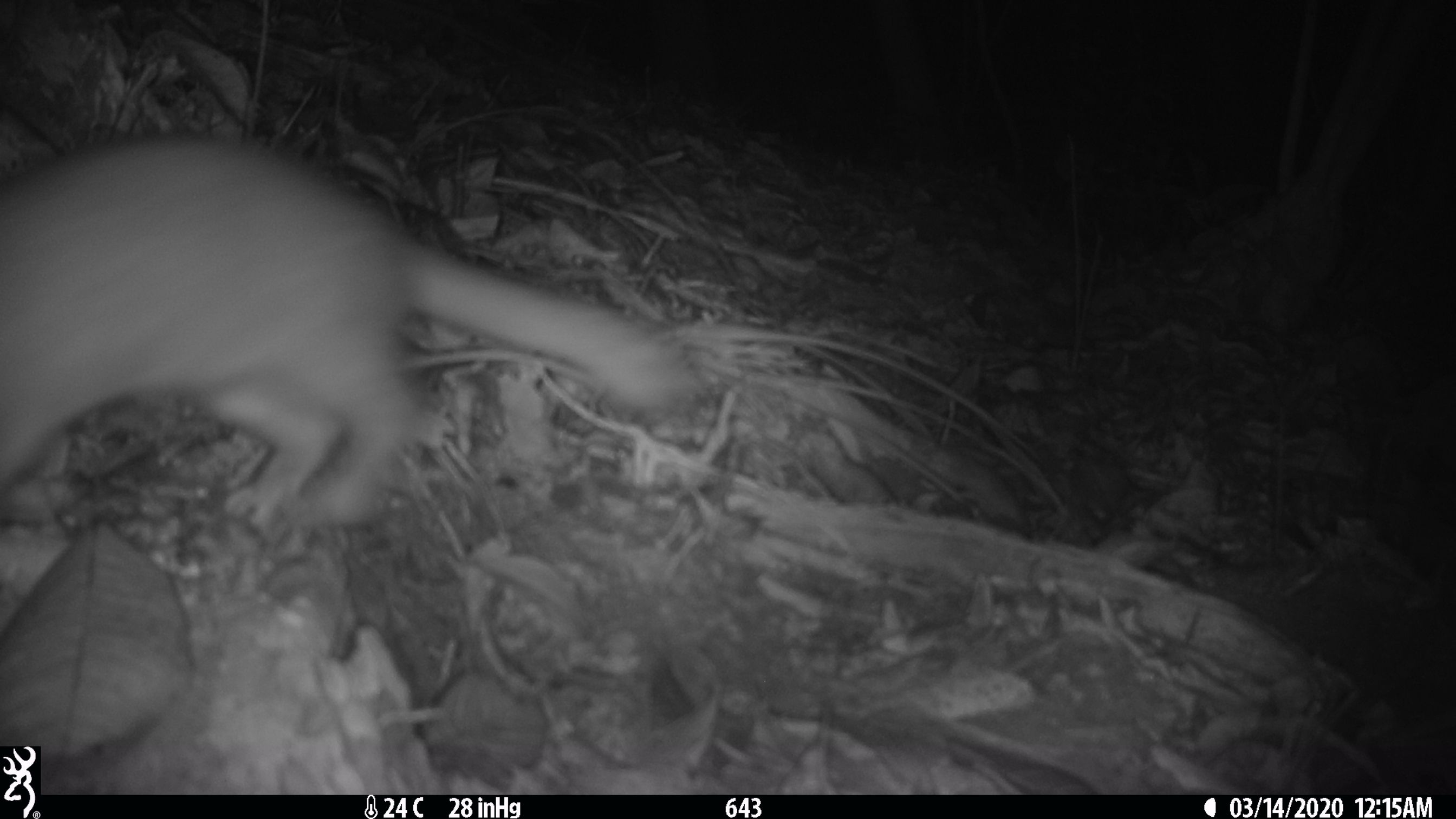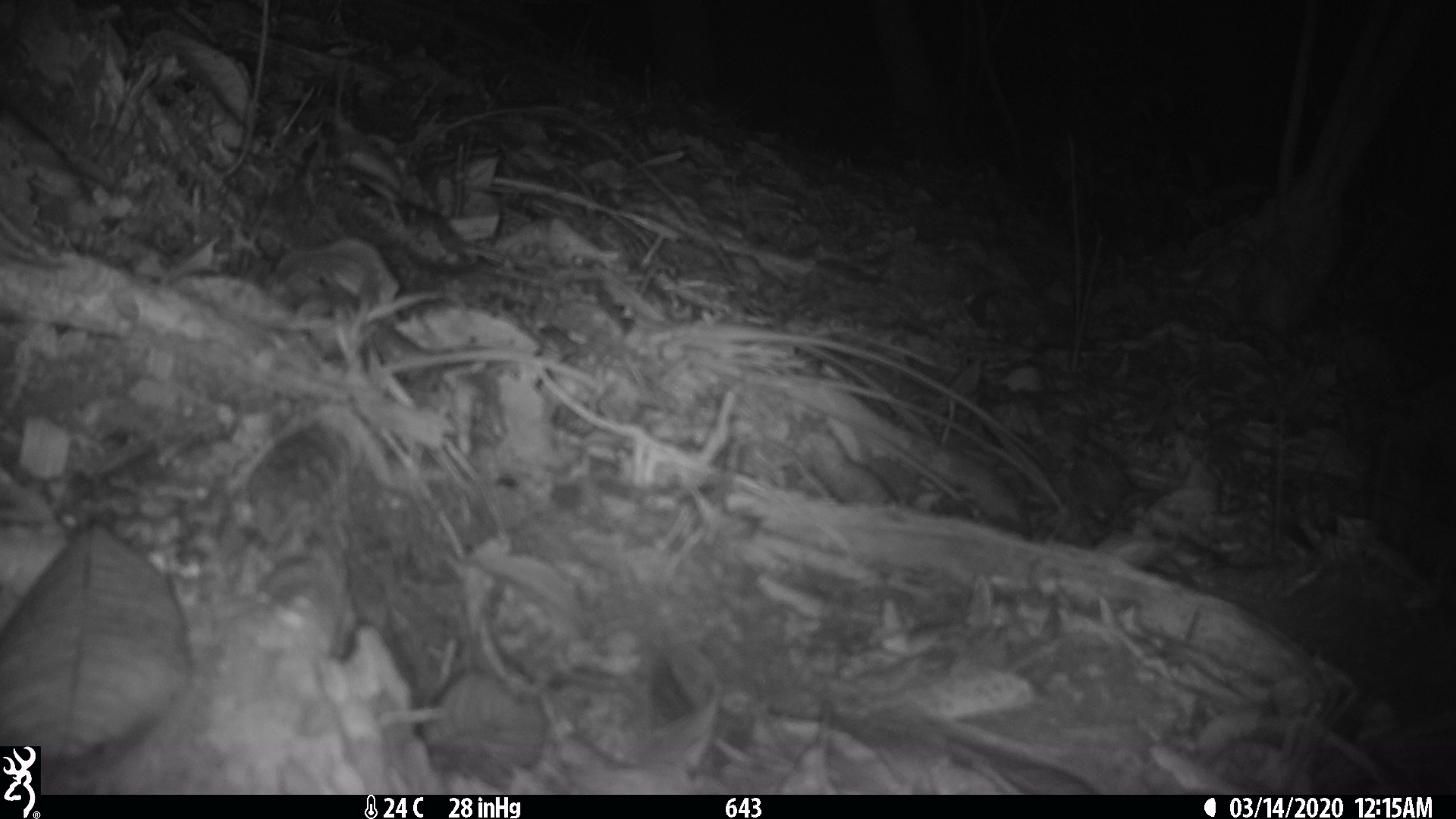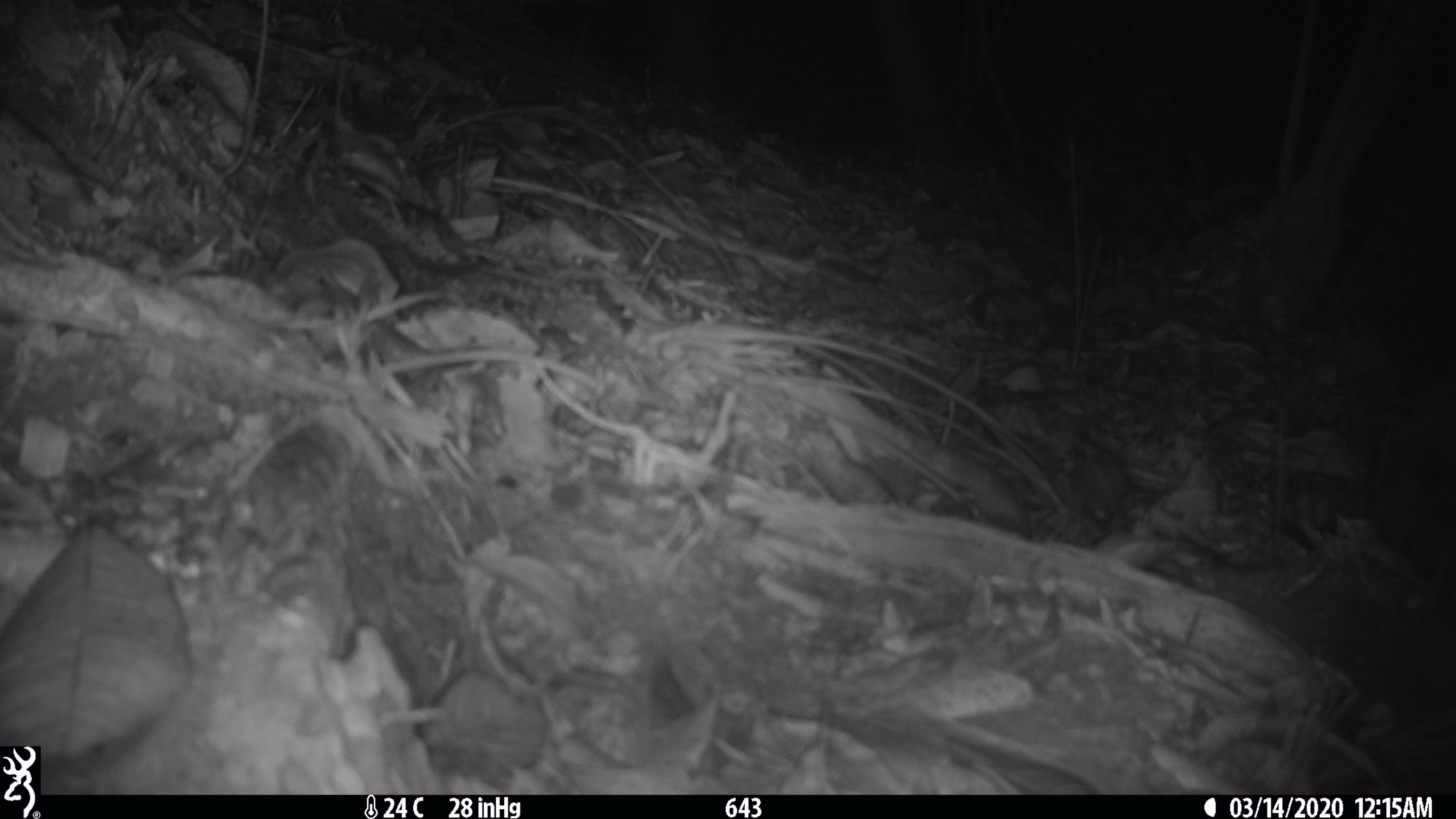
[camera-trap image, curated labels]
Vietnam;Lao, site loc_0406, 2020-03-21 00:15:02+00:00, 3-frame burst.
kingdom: Animalia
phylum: Chordata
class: Mammalia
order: Carnivora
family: Mustelidae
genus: Melogale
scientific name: Melogale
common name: ferret badger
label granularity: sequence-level